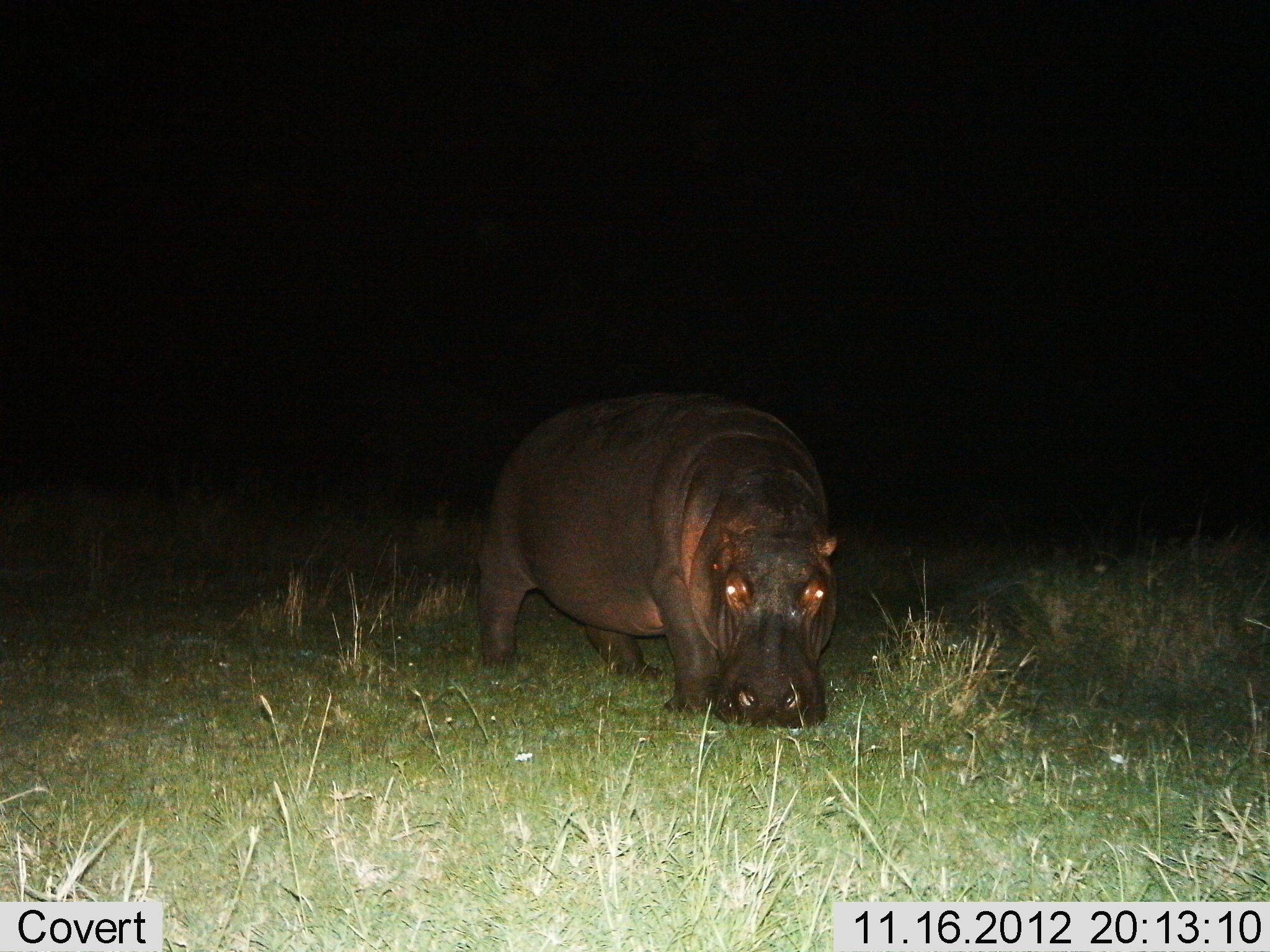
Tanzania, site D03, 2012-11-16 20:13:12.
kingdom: Animalia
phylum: Chordata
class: Mammalia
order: Artiodactyla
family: Hippopotamidae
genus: Hippopotamus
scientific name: Hippopotamus amphibius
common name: hippopotamus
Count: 1.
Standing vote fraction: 30%.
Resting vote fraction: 0%.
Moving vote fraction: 10%.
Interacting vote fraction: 0%.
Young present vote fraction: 0%.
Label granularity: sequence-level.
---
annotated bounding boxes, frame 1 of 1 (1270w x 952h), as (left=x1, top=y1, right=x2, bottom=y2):
animal: (left=478, top=391, right=835, bottom=724)